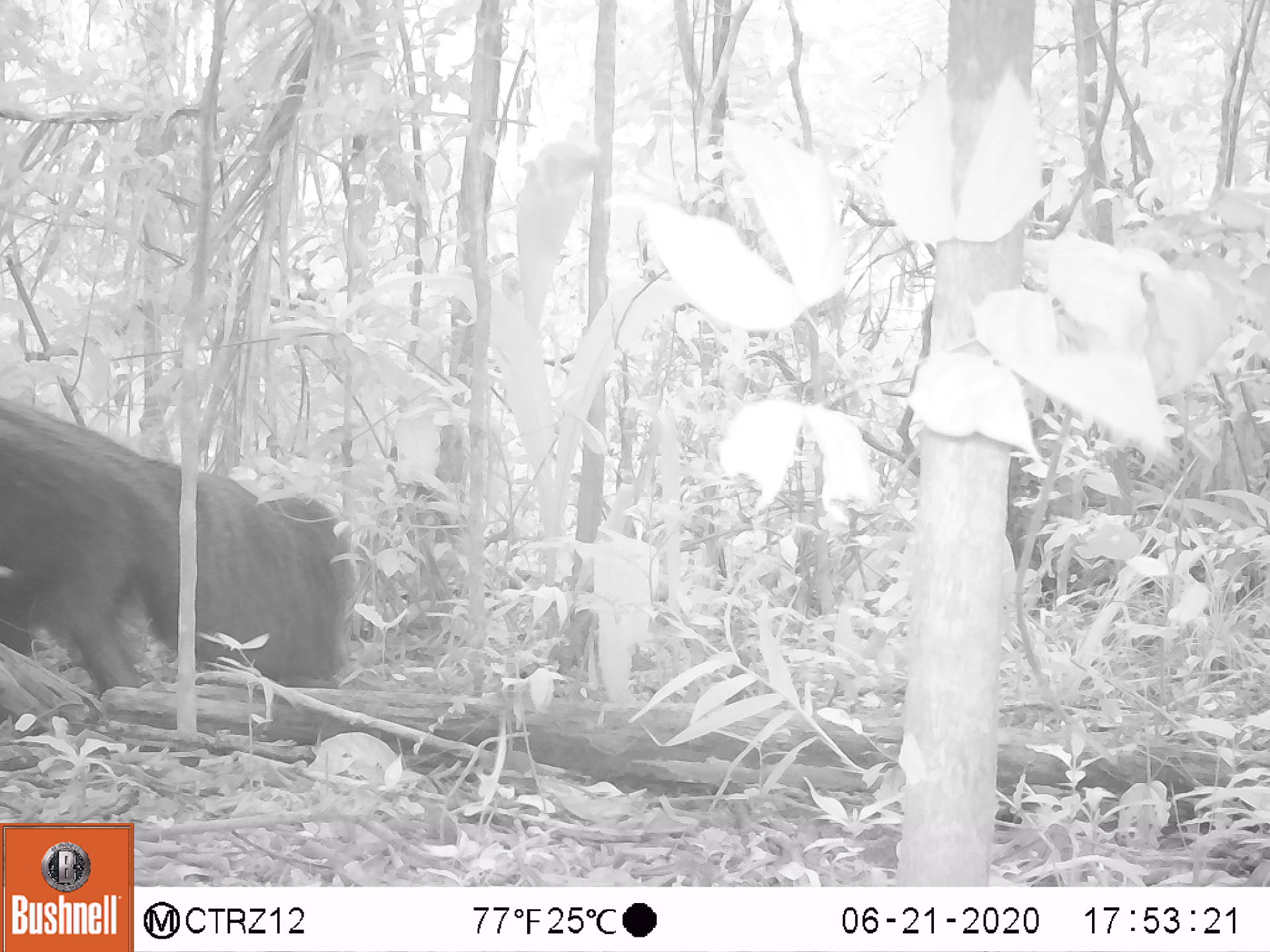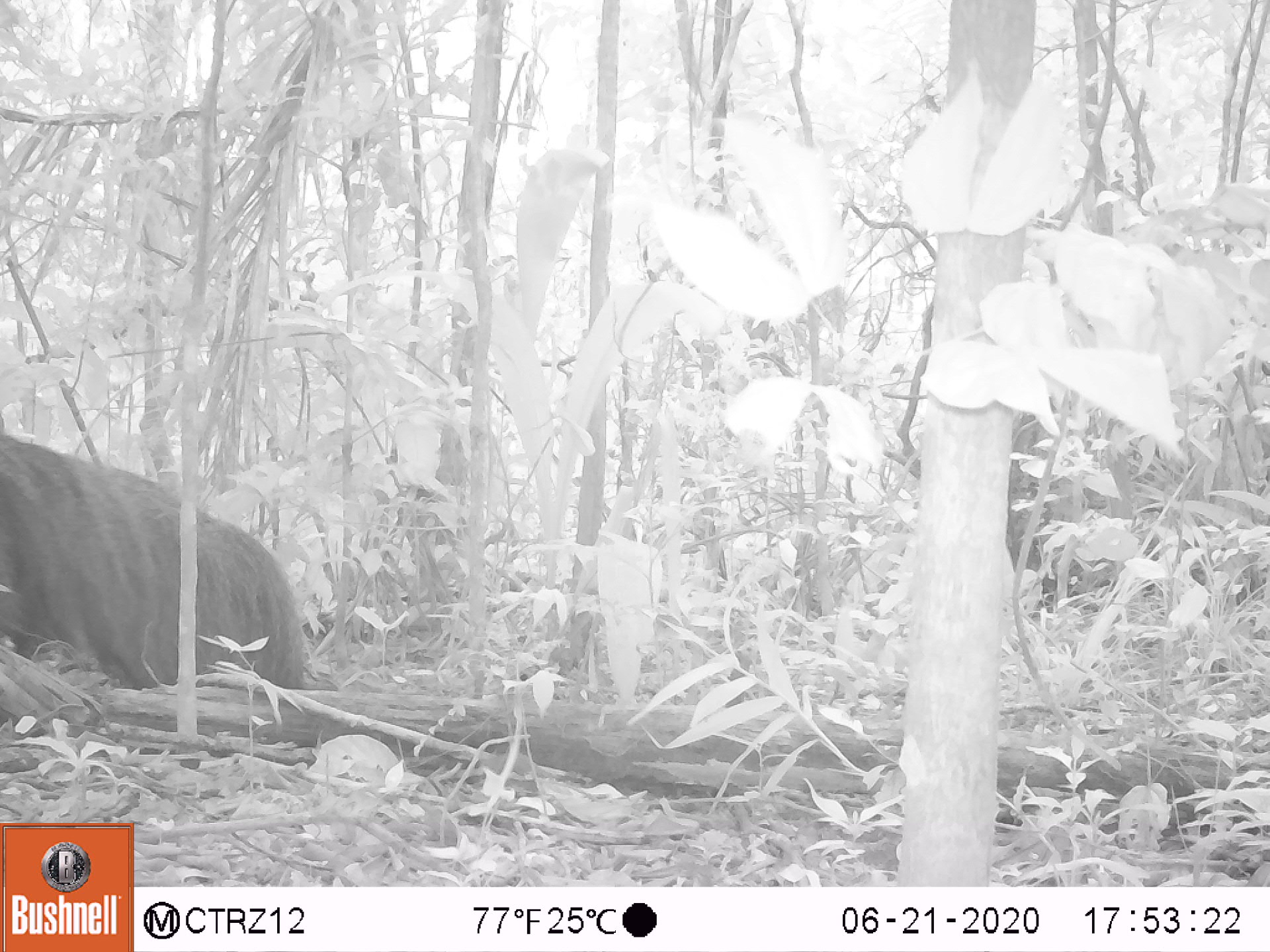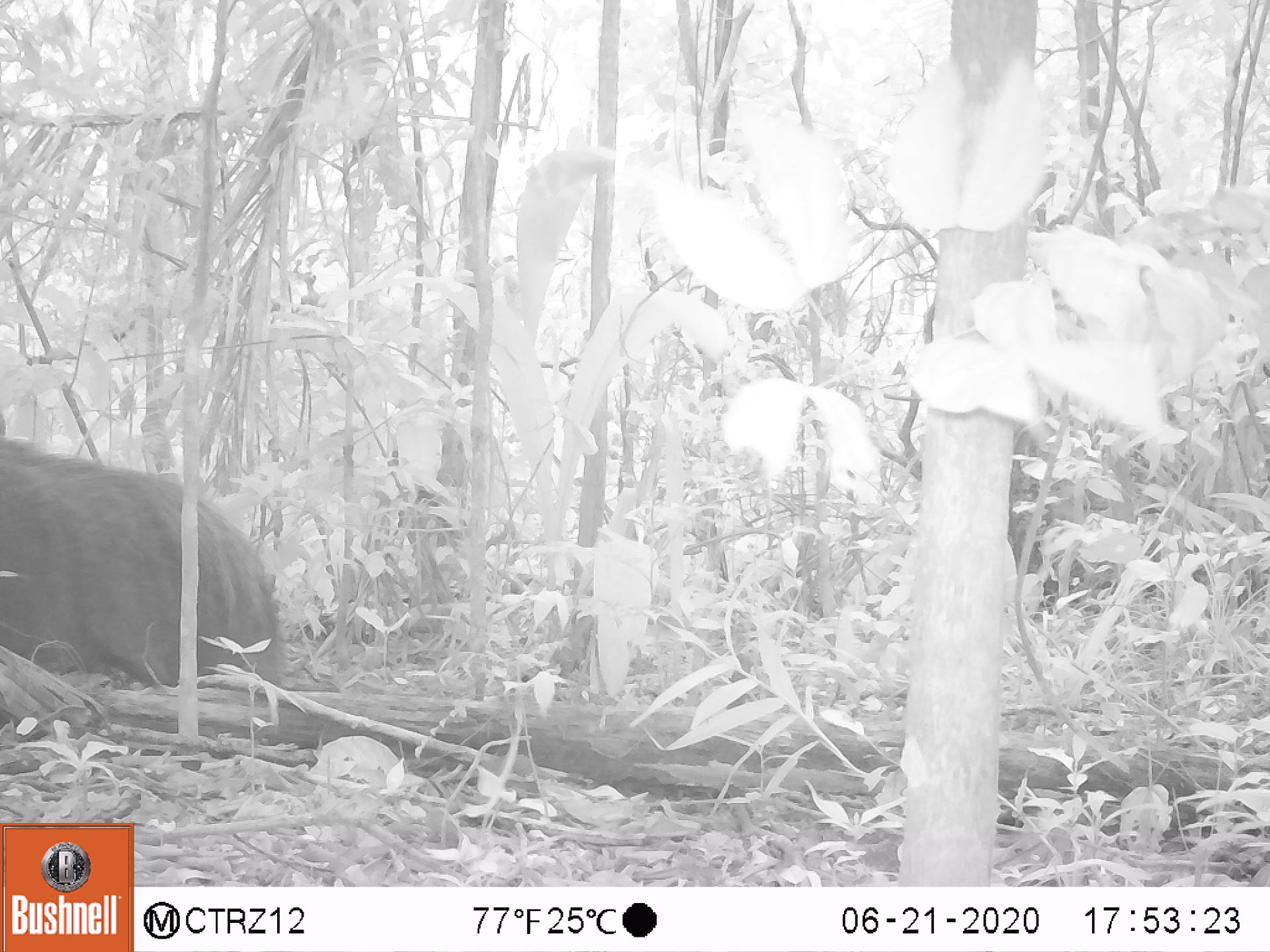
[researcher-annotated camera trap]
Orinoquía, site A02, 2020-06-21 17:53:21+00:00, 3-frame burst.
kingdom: Animalia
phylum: Chordata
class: Mammalia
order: Pilosa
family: Myrmecophagidae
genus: Myrmecophaga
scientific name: Myrmecophaga tridactyla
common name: giant anteater